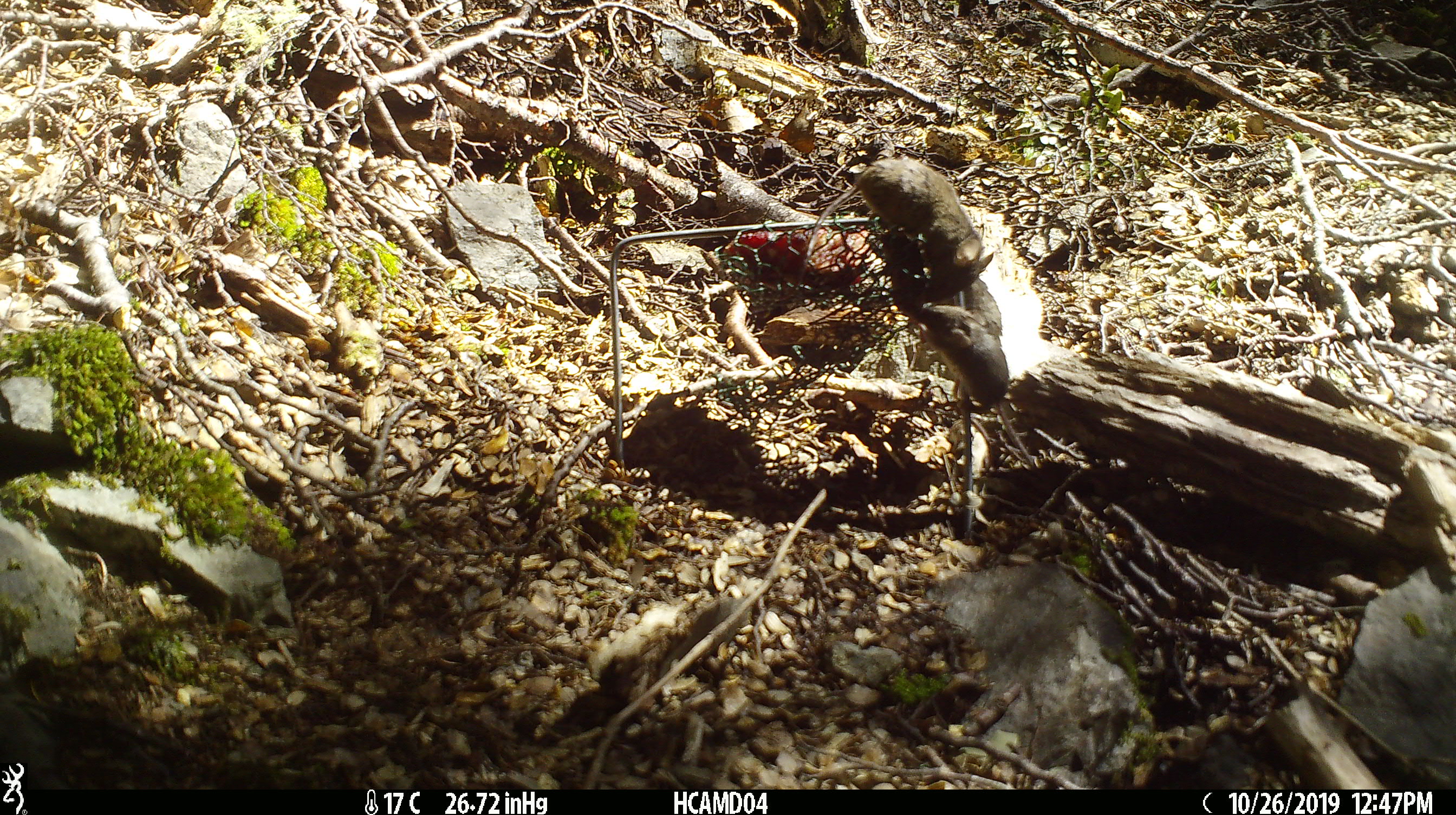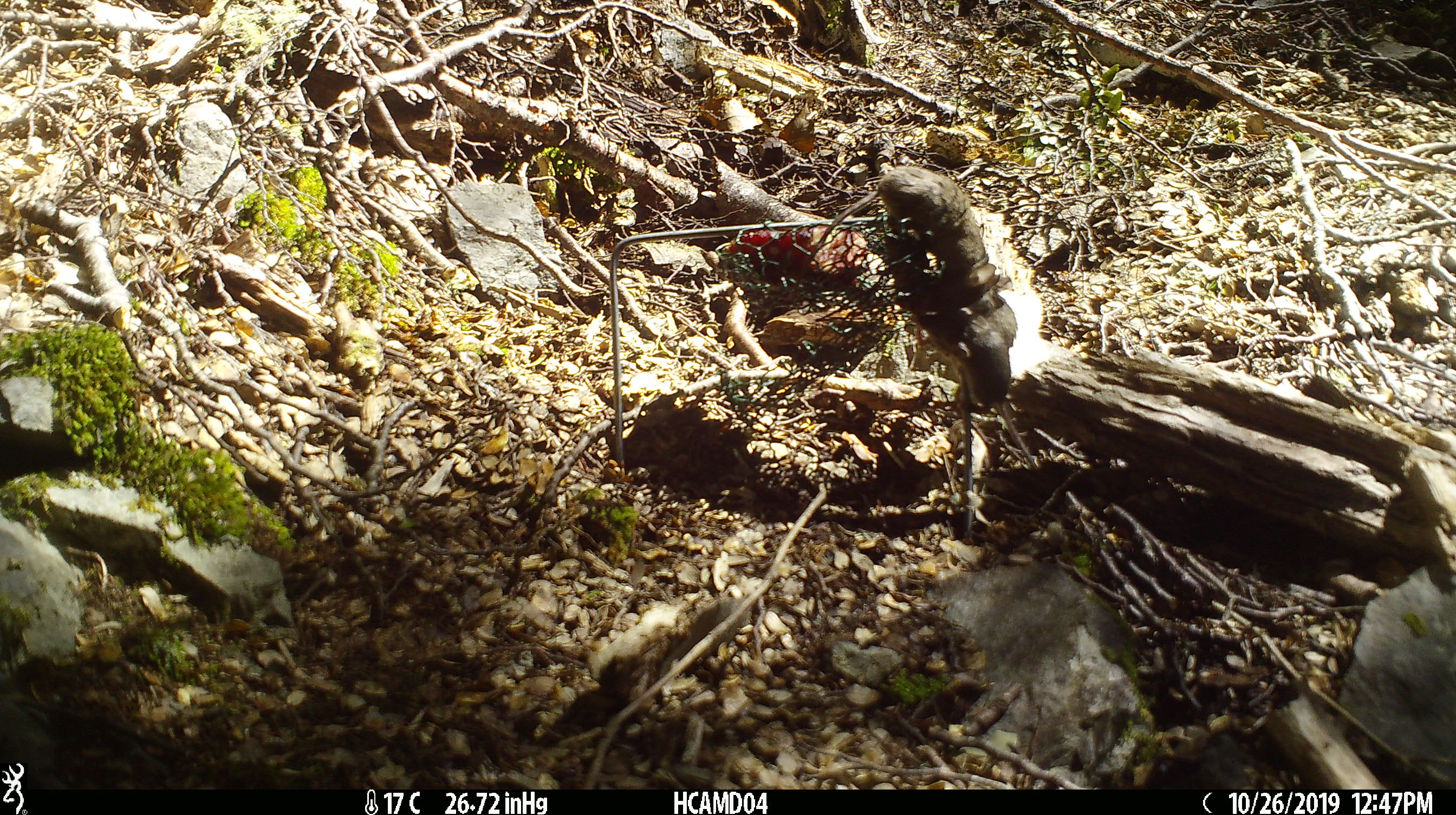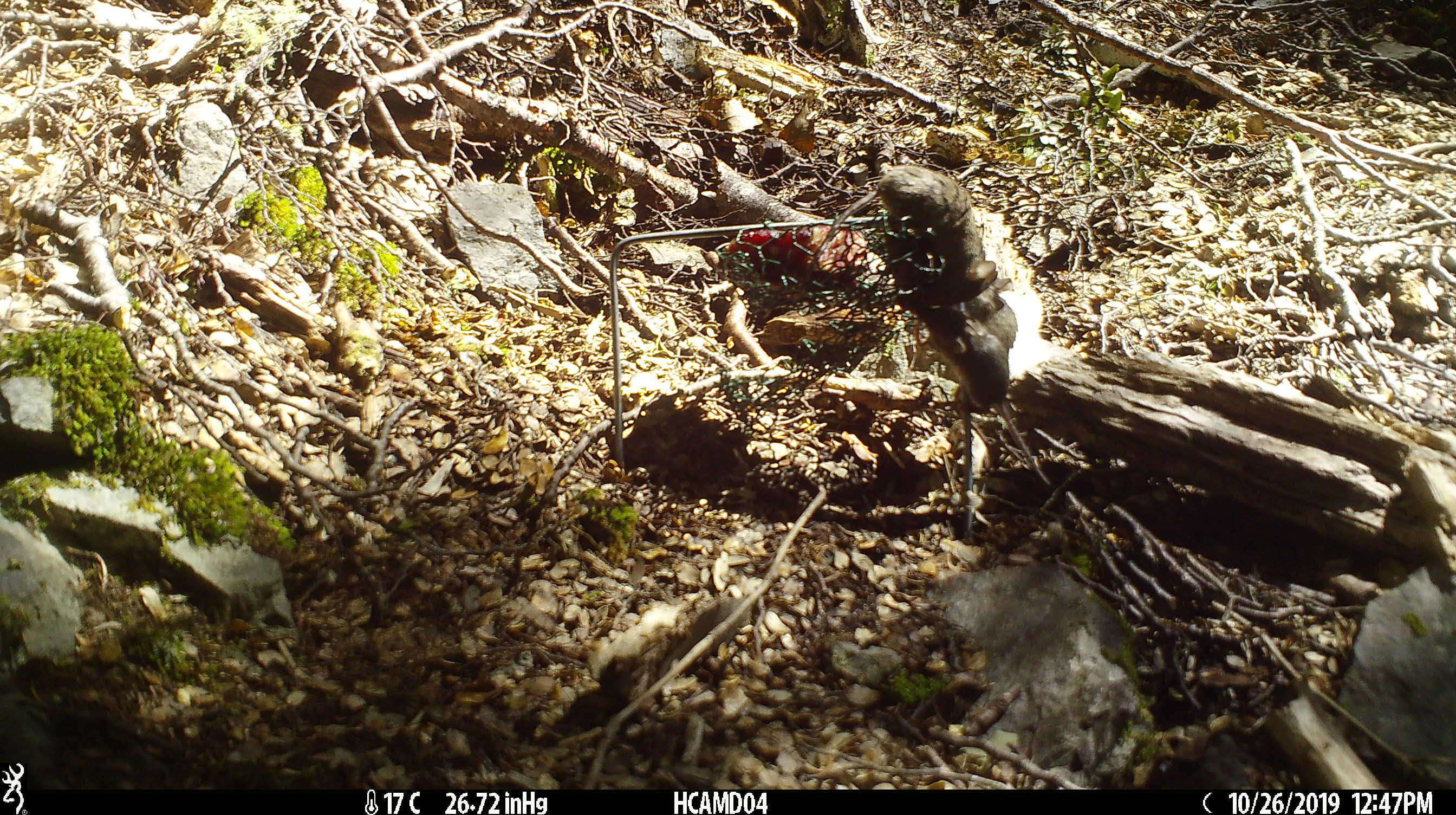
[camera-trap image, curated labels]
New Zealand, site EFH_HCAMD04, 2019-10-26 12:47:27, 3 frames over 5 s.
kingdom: Animalia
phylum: Chordata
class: Mammalia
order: Rodentia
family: Muridae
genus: Mus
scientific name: Mus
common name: mouse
Mouse (Mus).